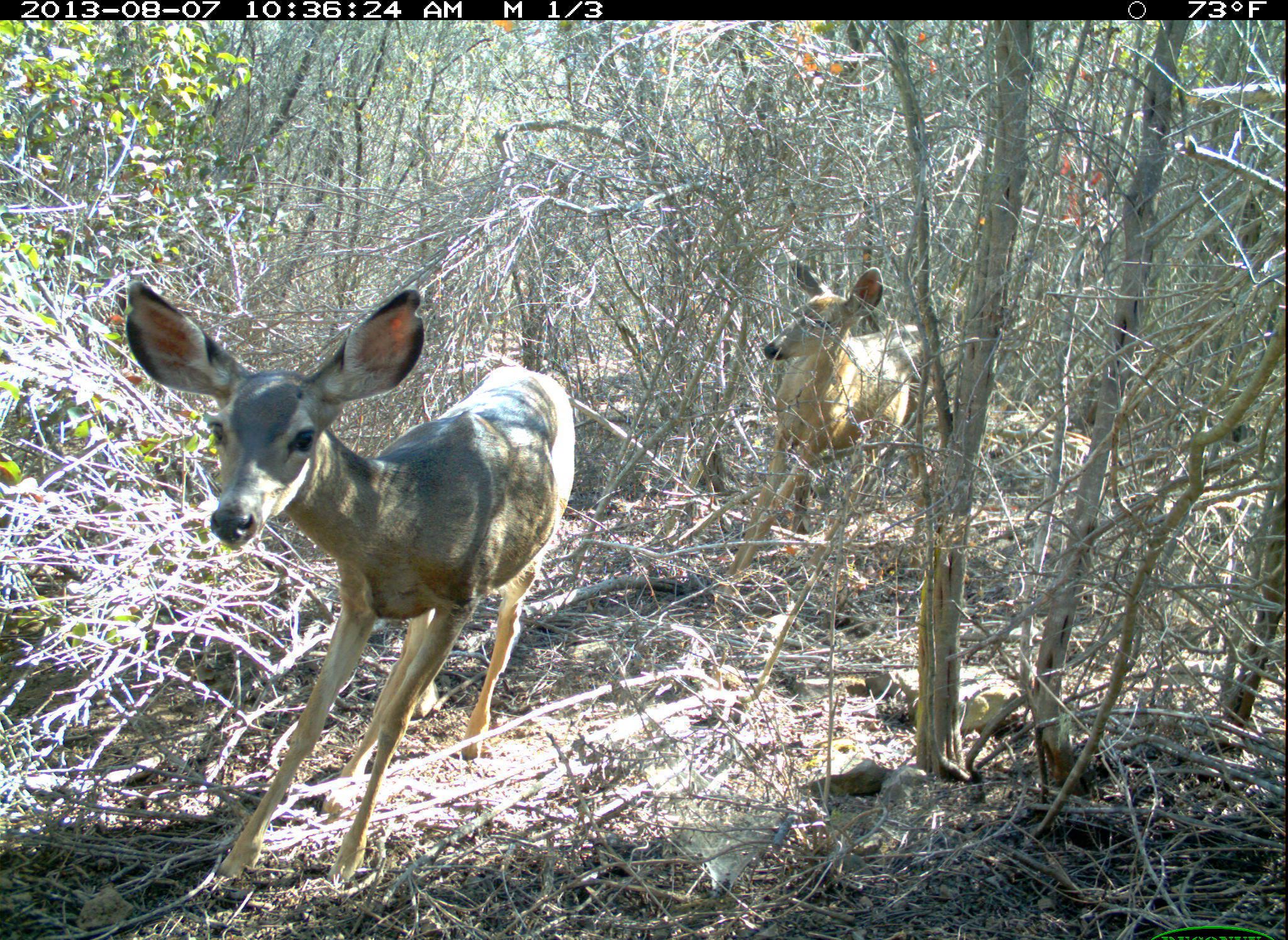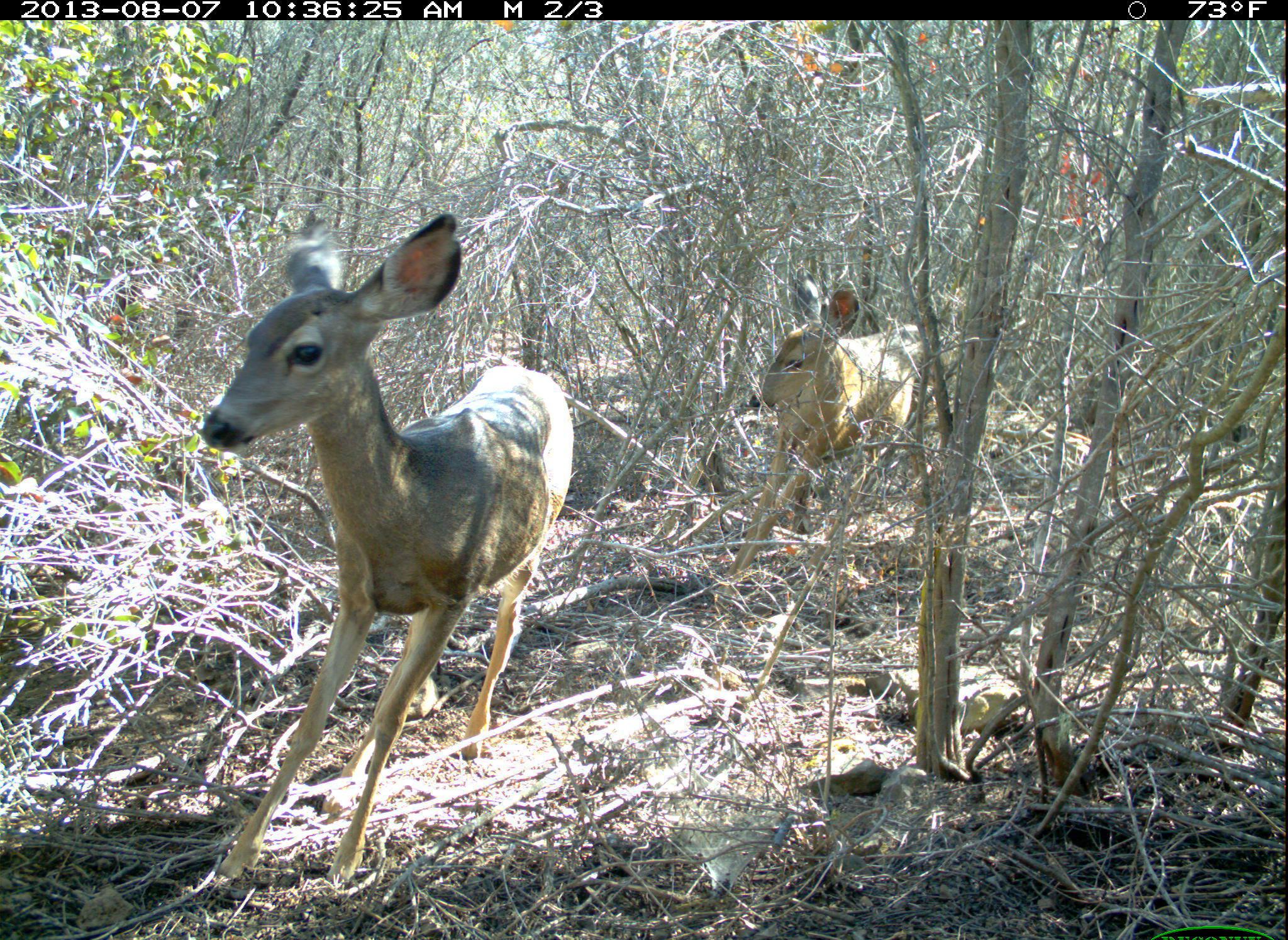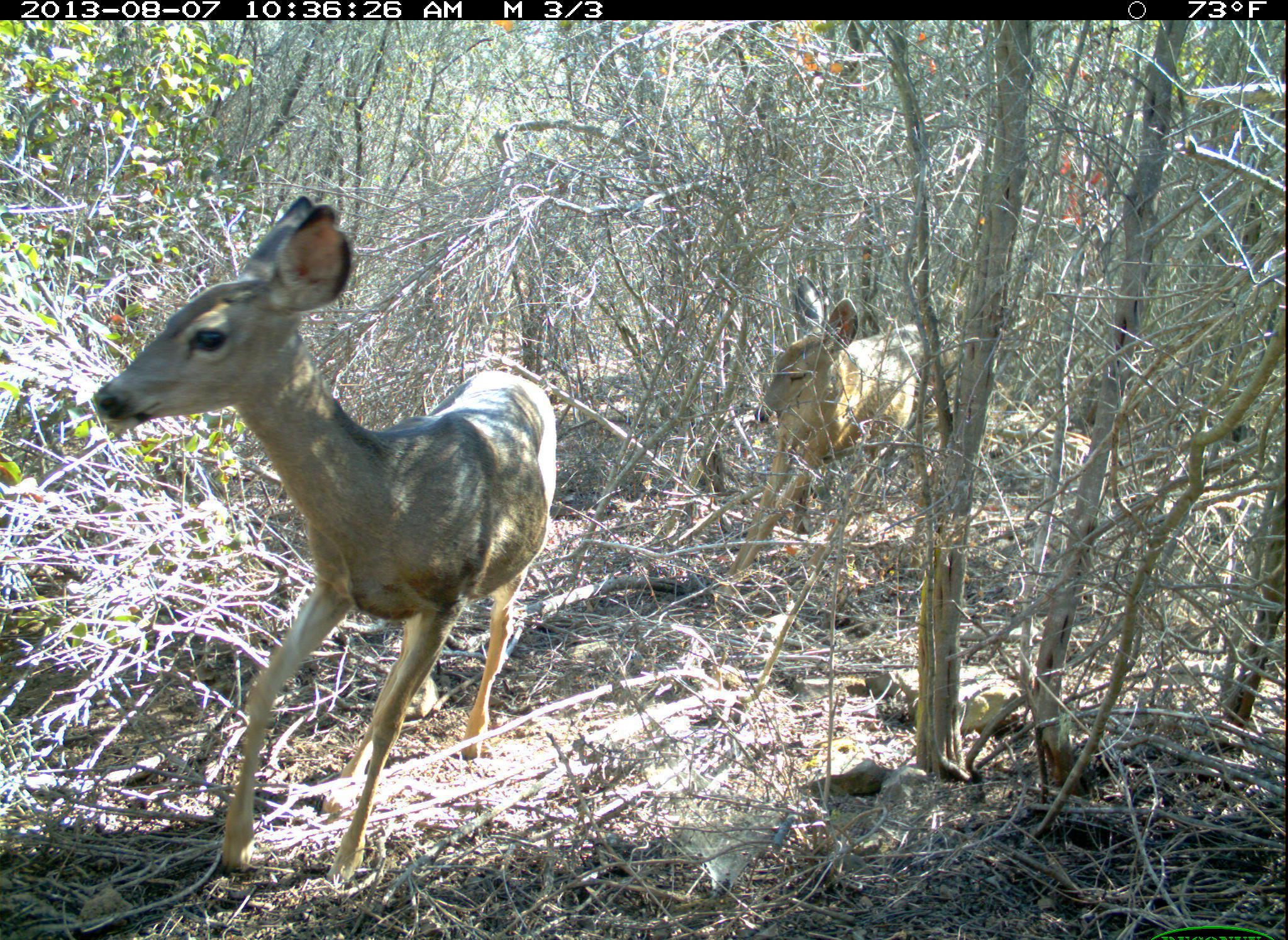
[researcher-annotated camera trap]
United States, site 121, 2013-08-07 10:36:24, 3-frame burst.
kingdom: Animalia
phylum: Chordata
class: Mammalia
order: Artiodactyla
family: Cervidae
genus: Odocoileus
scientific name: Odocoileus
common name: deer